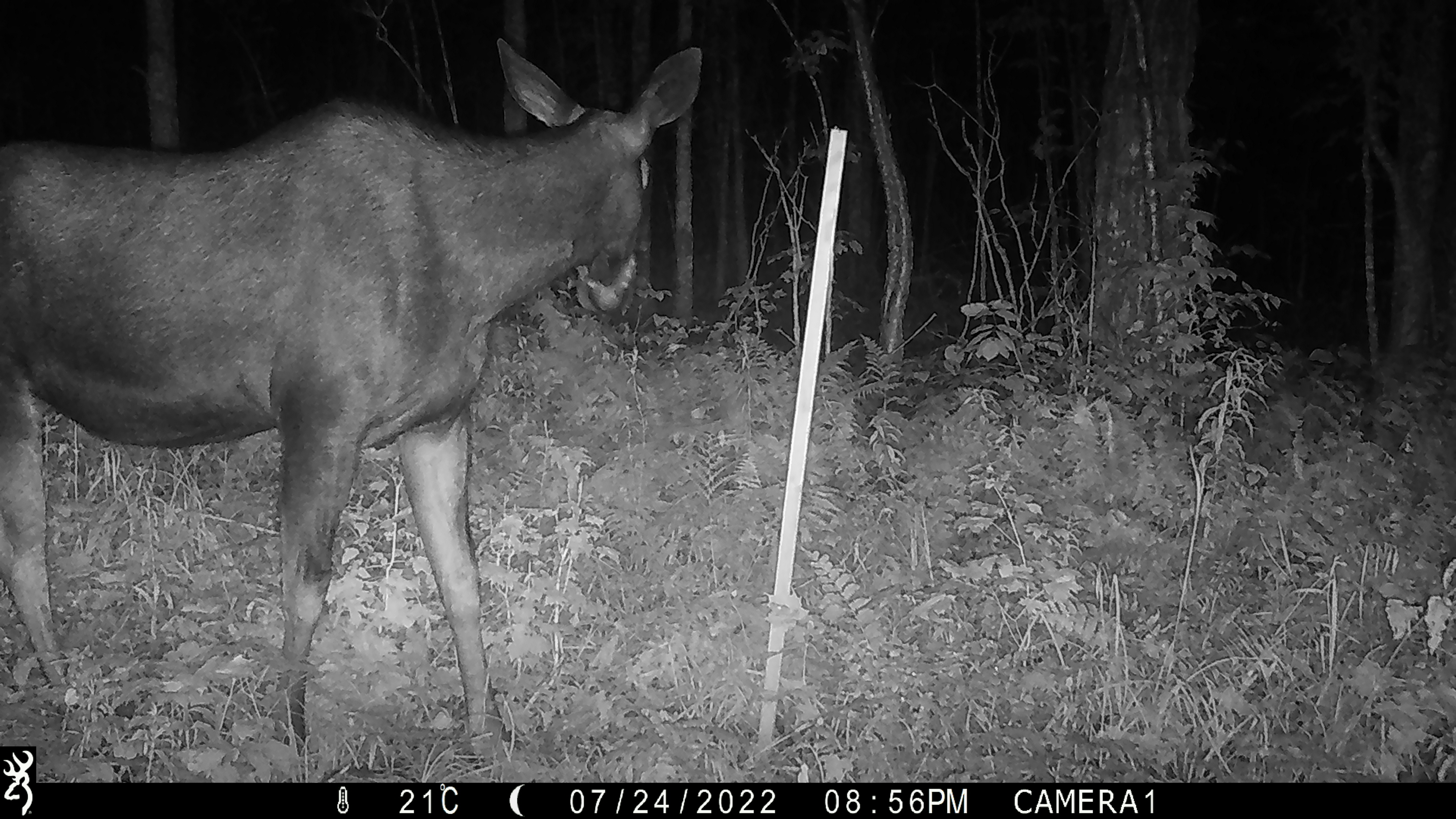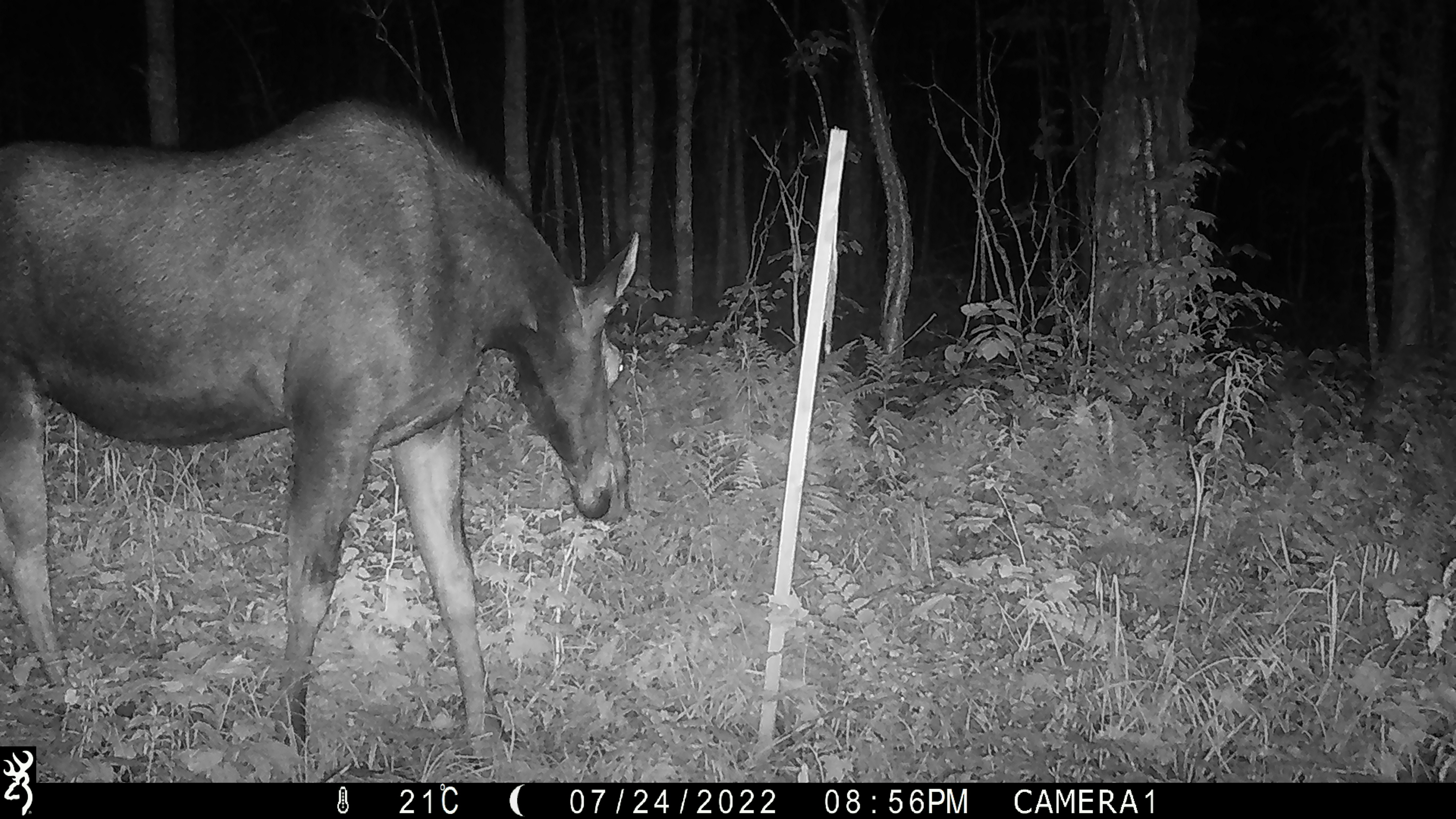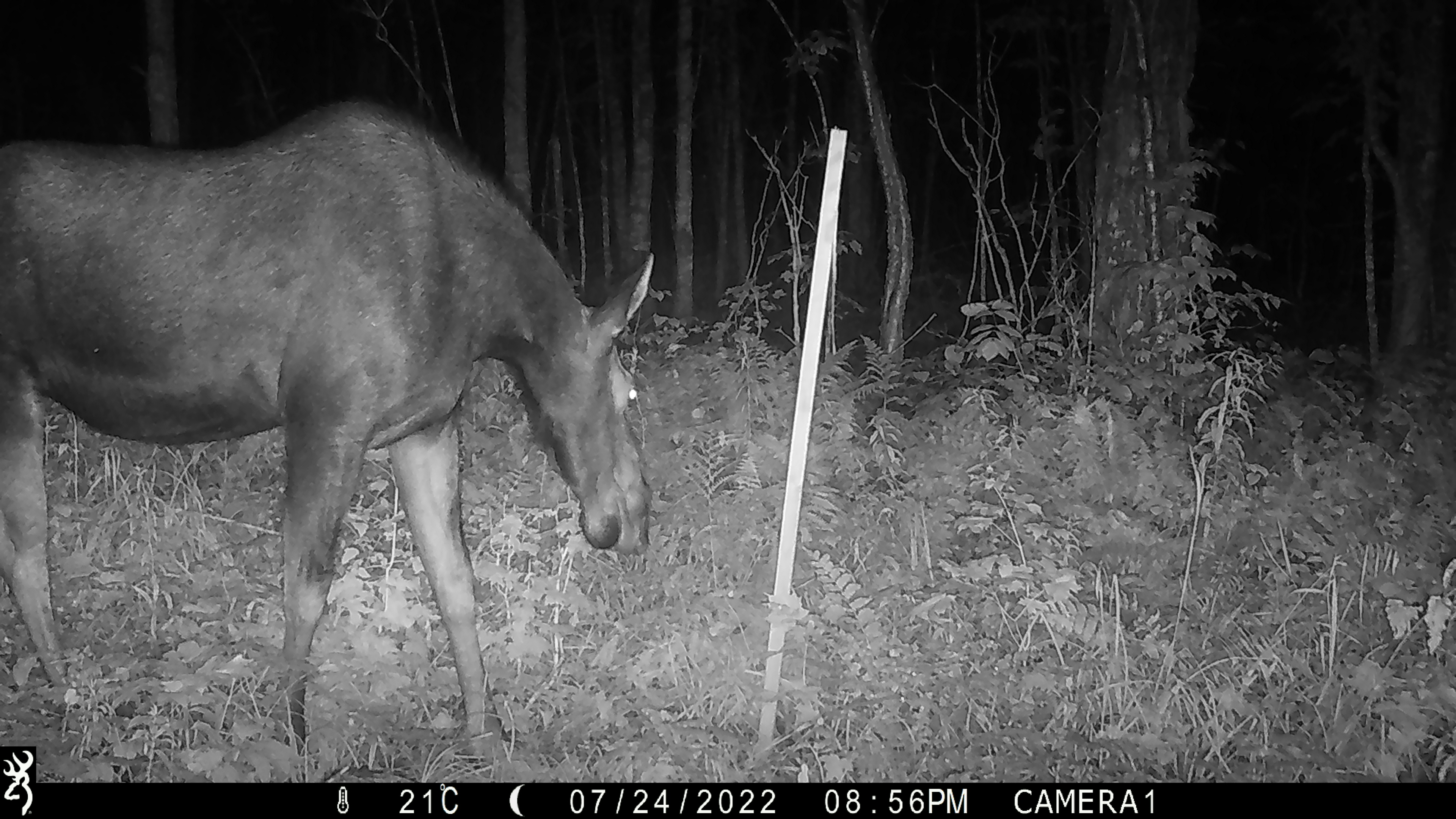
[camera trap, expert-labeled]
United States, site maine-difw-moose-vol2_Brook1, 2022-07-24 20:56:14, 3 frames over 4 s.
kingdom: Animalia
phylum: Chordata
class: Mammalia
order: Artiodactyla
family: Cervidae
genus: Alces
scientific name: Alces alces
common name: moose